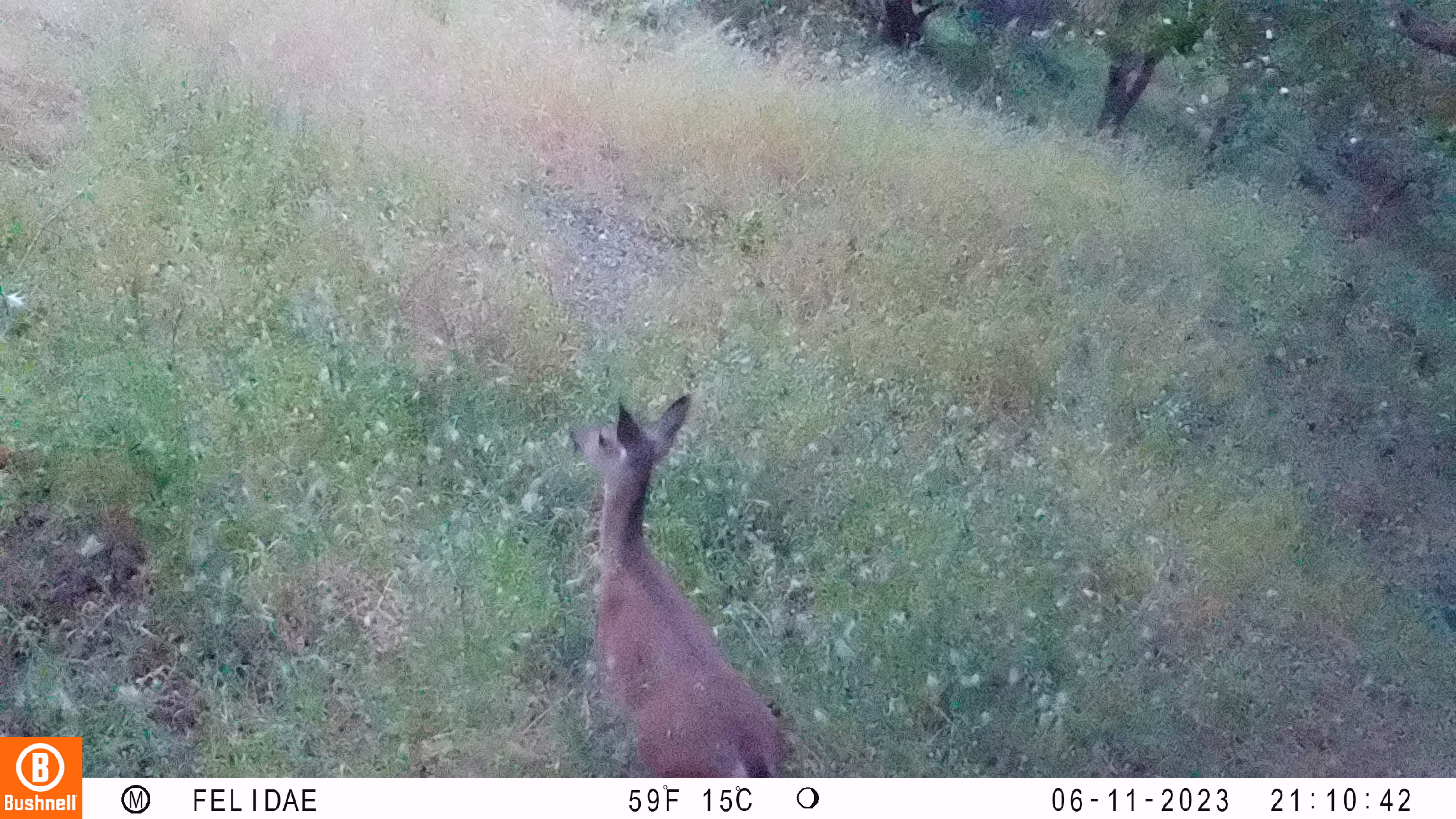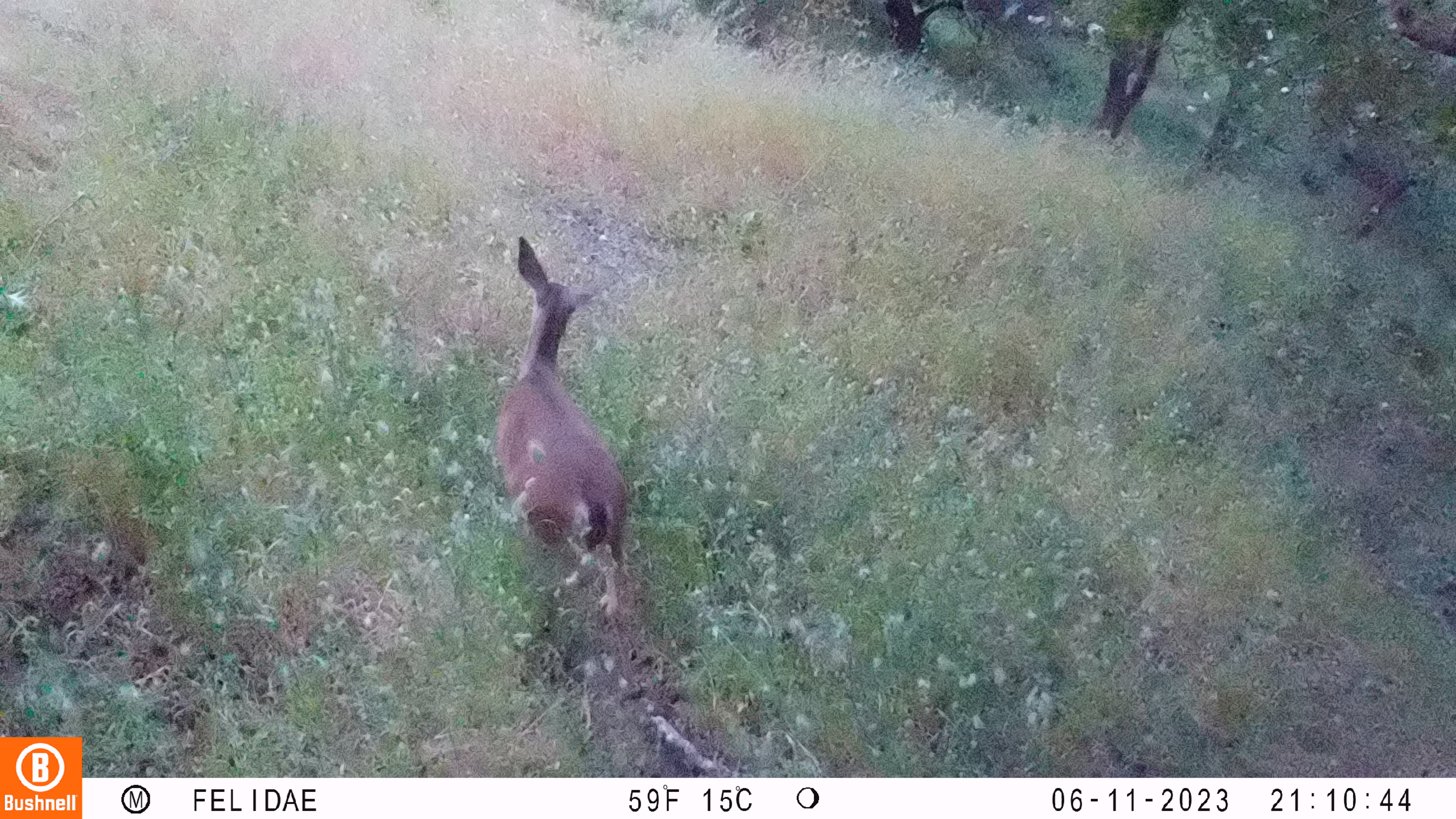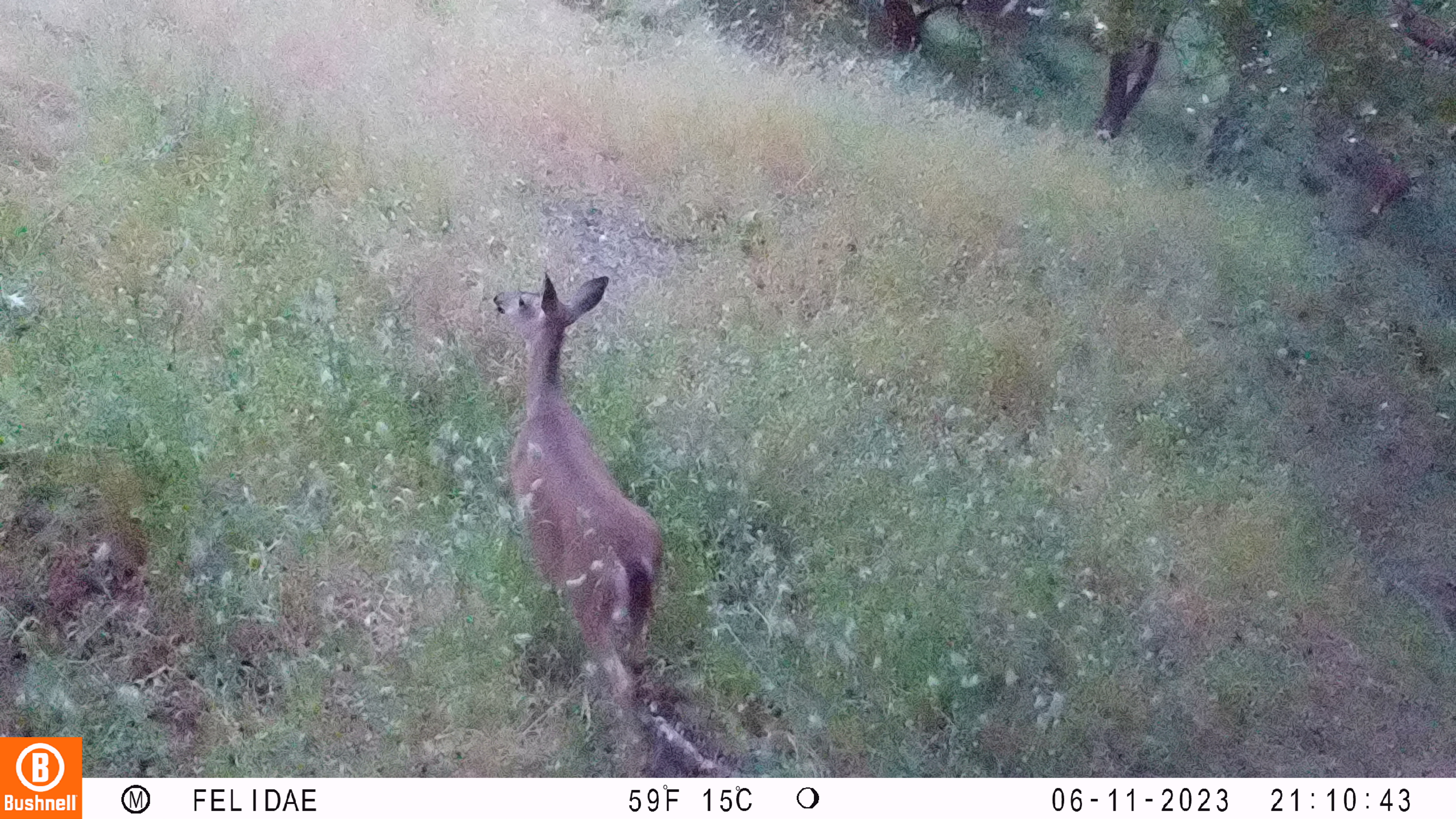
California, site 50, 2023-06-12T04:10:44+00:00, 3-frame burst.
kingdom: Animalia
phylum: Chordata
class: Mammalia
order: Artiodactyla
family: Cervidae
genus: Odocoileus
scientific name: Odocoileus hemionus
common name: mule deer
Mule deer (Odocoileus hemionus).